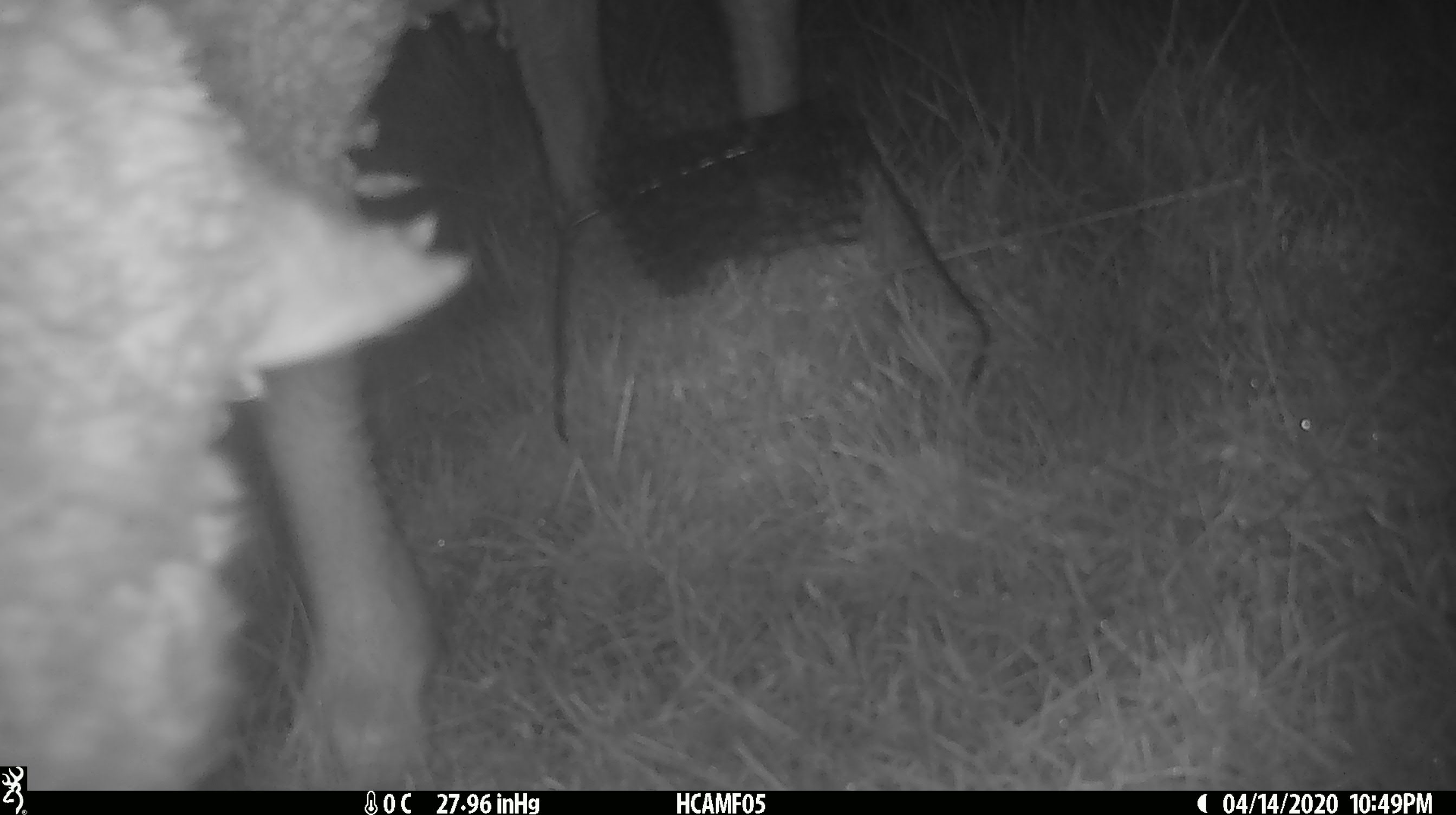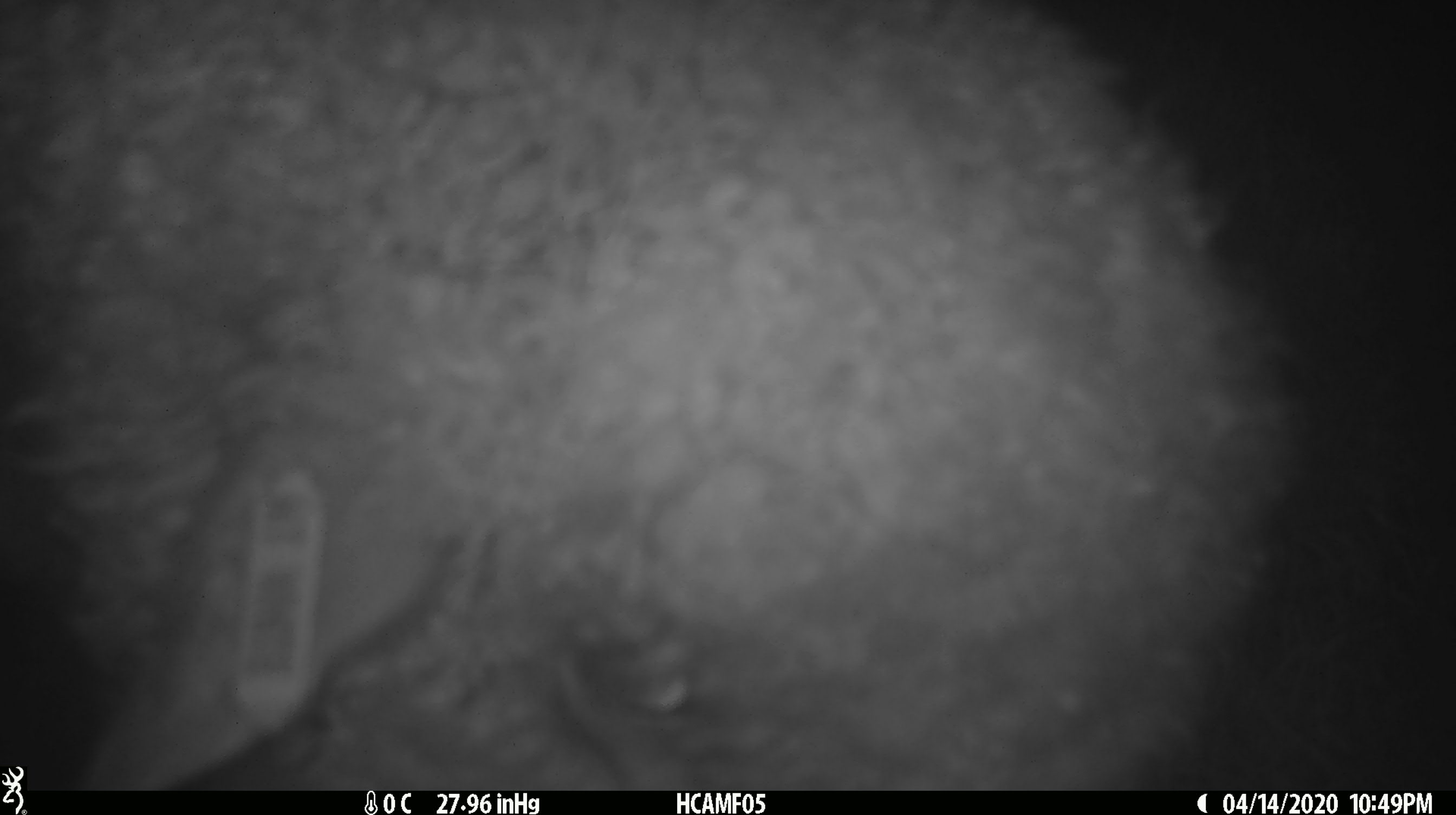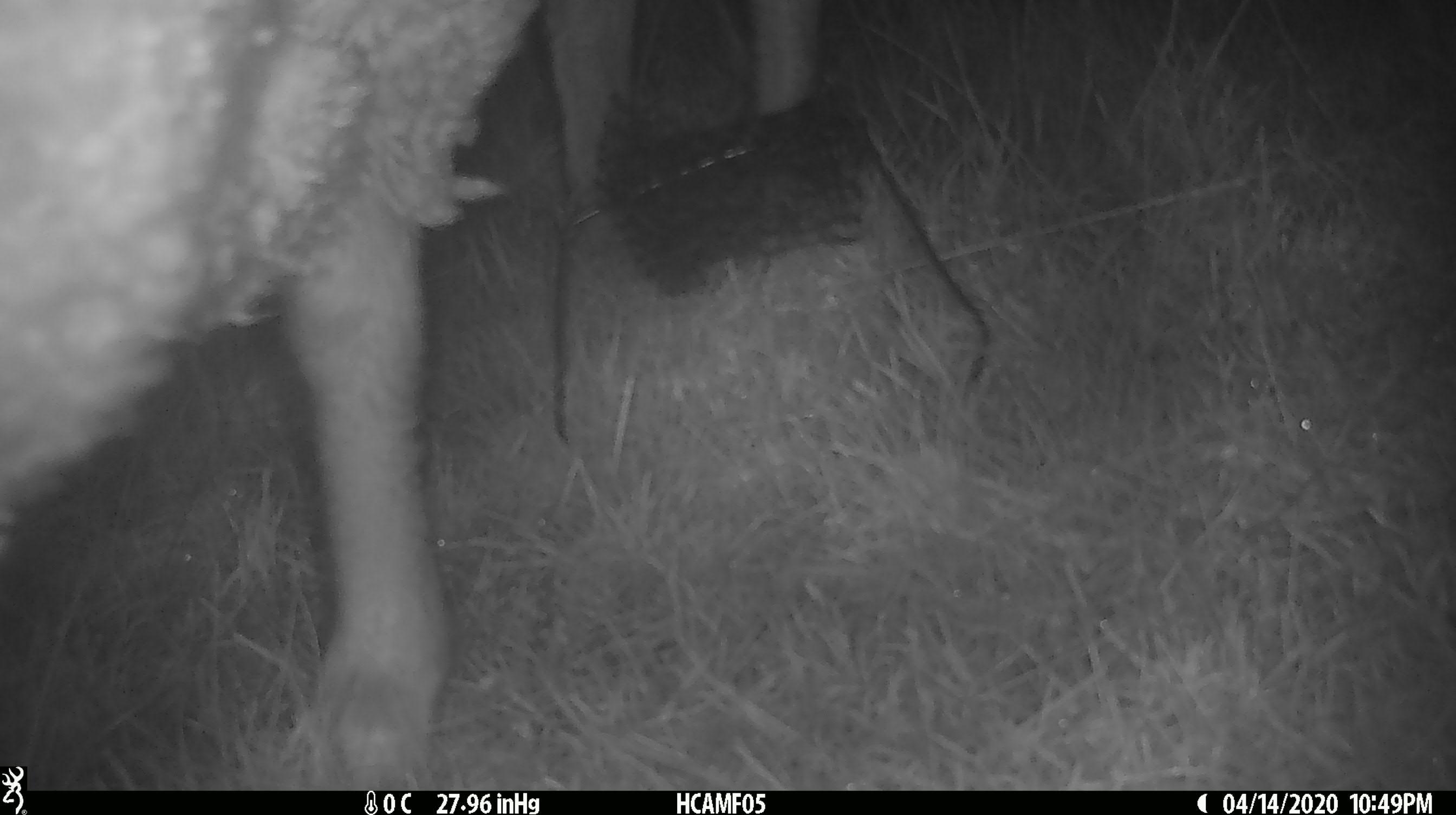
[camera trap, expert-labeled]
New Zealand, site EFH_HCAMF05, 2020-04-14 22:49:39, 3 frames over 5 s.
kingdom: Animalia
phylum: Chordata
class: Mammalia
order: Artiodactyla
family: Bovidae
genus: Ovis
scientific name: Ovis aries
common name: domestic sheep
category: sheep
Sheep (domestic sheep) (Ovis aries).